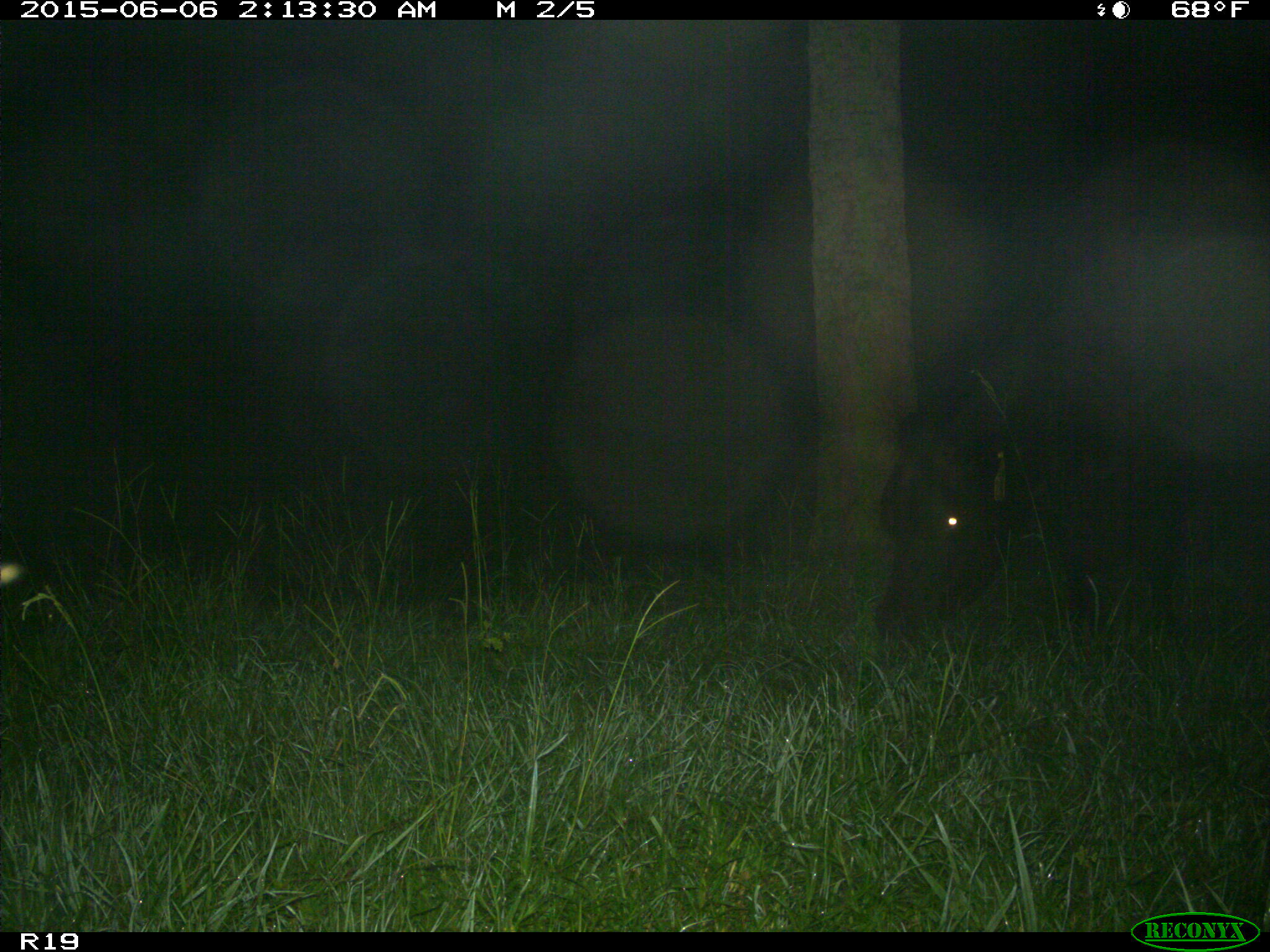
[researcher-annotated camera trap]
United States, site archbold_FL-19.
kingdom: Animalia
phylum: Chordata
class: Mammalia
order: Artiodactyla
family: Bovidae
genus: Bos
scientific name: Bos taurus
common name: domestic cow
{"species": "Bos taurus (domestic cow)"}